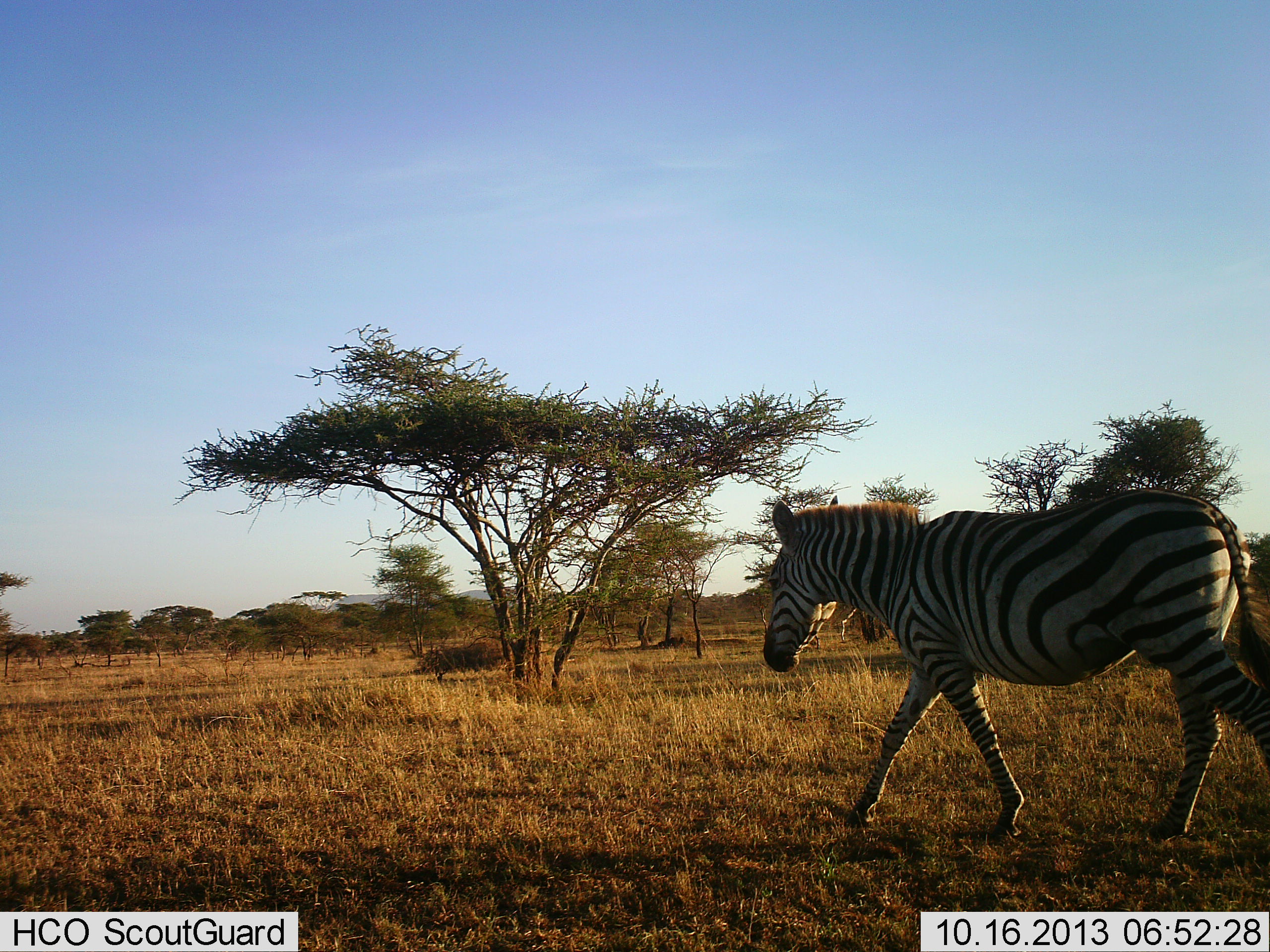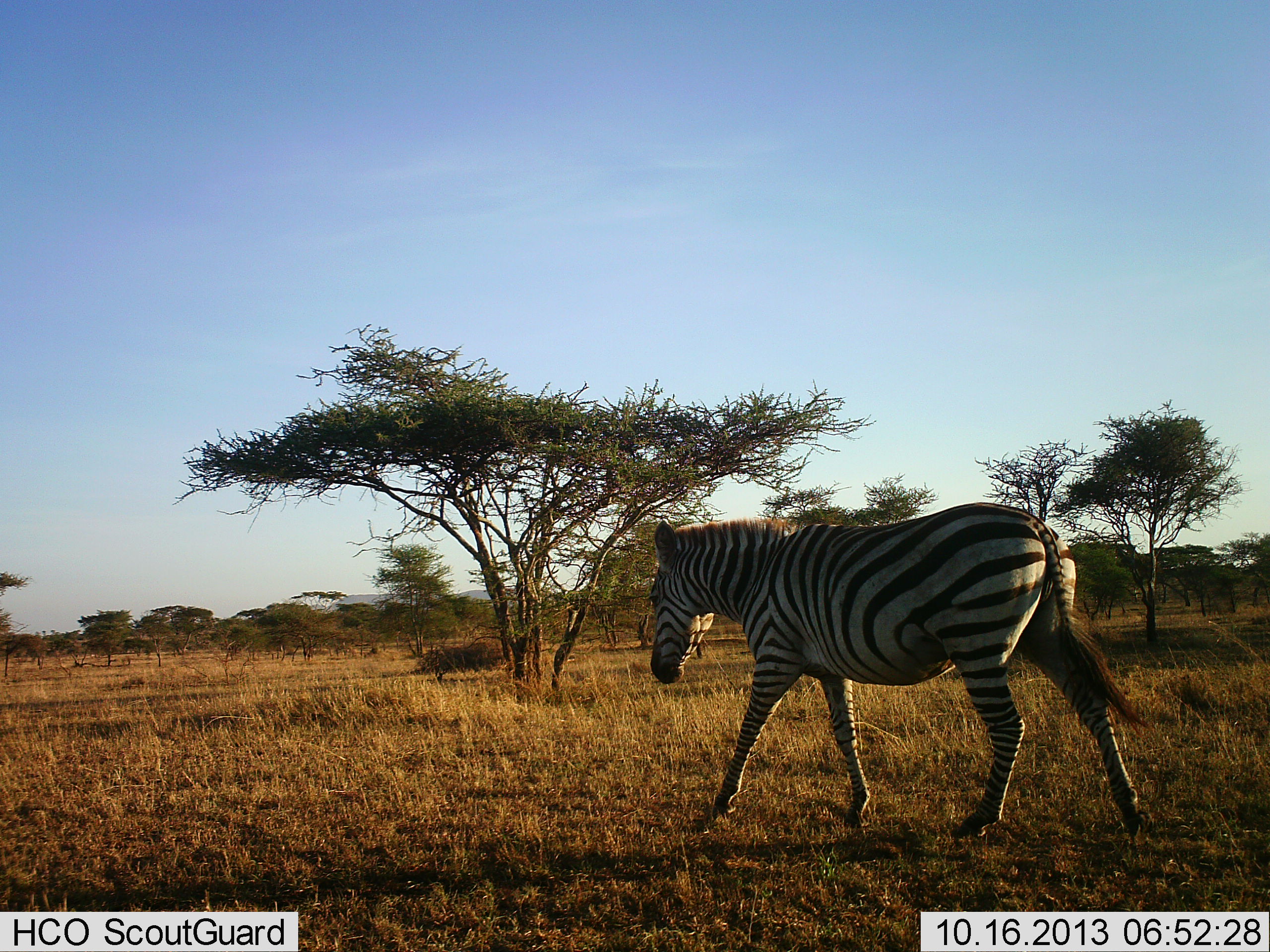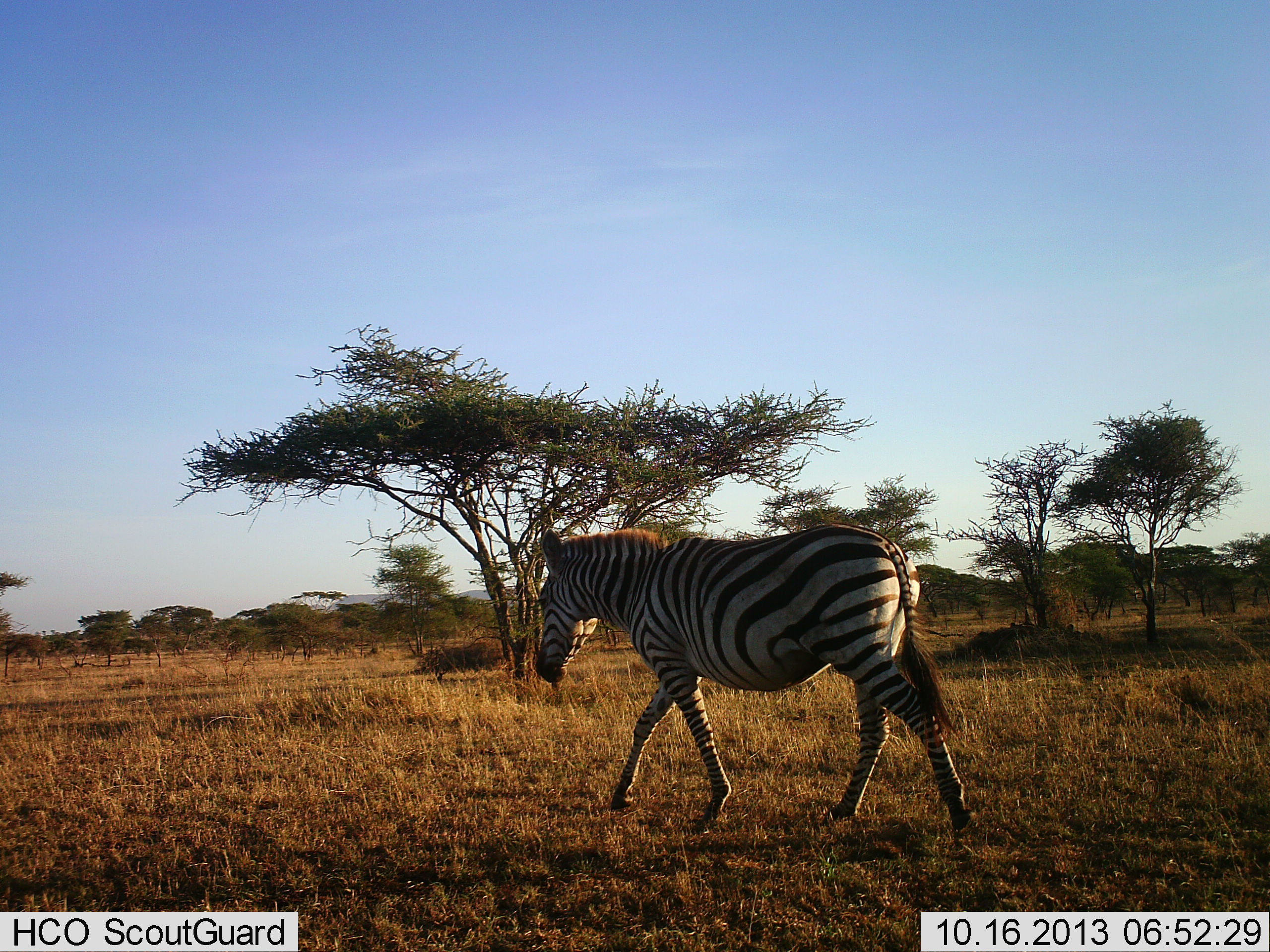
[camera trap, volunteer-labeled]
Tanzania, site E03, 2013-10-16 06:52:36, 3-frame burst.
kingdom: Animalia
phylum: Chordata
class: Mammalia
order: Perissodactyla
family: Equidae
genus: Equus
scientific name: Equus quagga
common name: plains zebra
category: zebra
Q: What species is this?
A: Zebra (plains zebra) (Equus quagga).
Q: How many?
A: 1.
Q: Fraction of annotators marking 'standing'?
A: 10%.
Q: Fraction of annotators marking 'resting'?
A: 0%.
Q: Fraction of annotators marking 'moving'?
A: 100%.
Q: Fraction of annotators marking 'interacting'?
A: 0%.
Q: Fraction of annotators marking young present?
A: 0%.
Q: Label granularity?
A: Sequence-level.